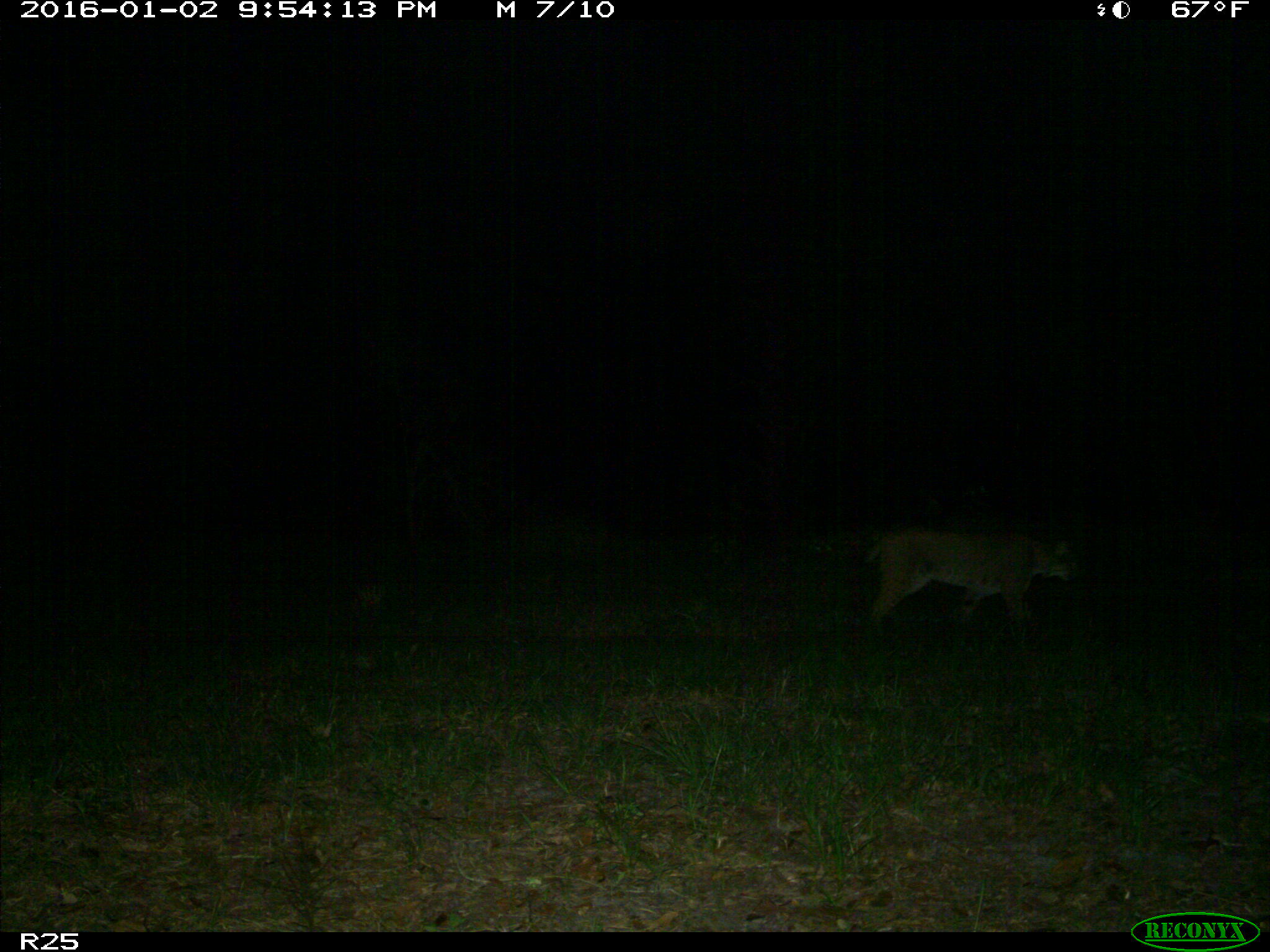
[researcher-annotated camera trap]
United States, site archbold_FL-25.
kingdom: Animalia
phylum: Chordata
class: Mammalia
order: Carnivora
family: Felidae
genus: Lynx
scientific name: Lynx rufus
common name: bobcat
Lynx rufus (bobcat).